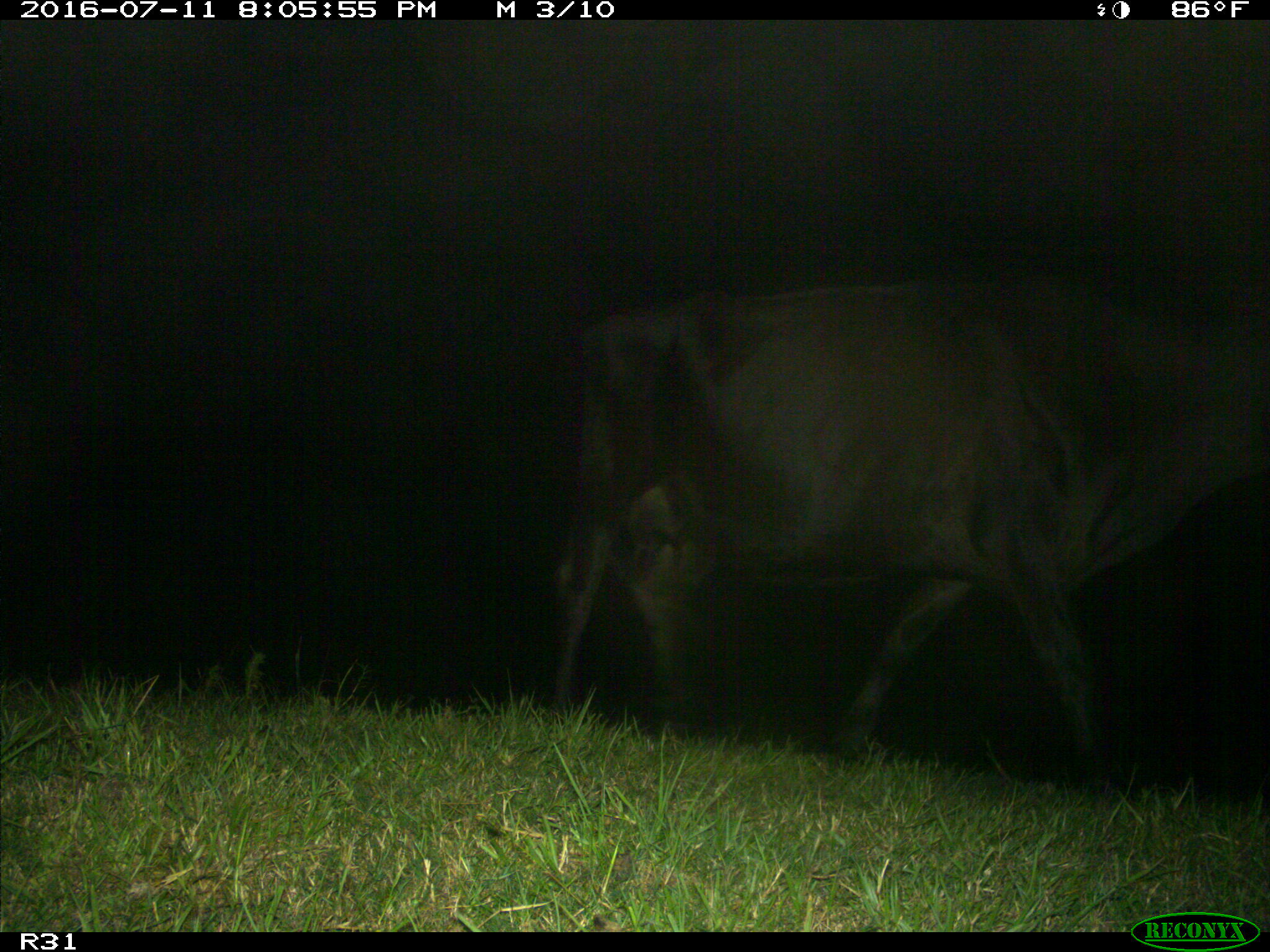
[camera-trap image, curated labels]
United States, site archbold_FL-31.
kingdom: Animalia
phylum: Chordata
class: Mammalia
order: Artiodactyla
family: Bovidae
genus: Bos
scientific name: Bos taurus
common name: domestic cow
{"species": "Bos taurus (domestic cow)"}